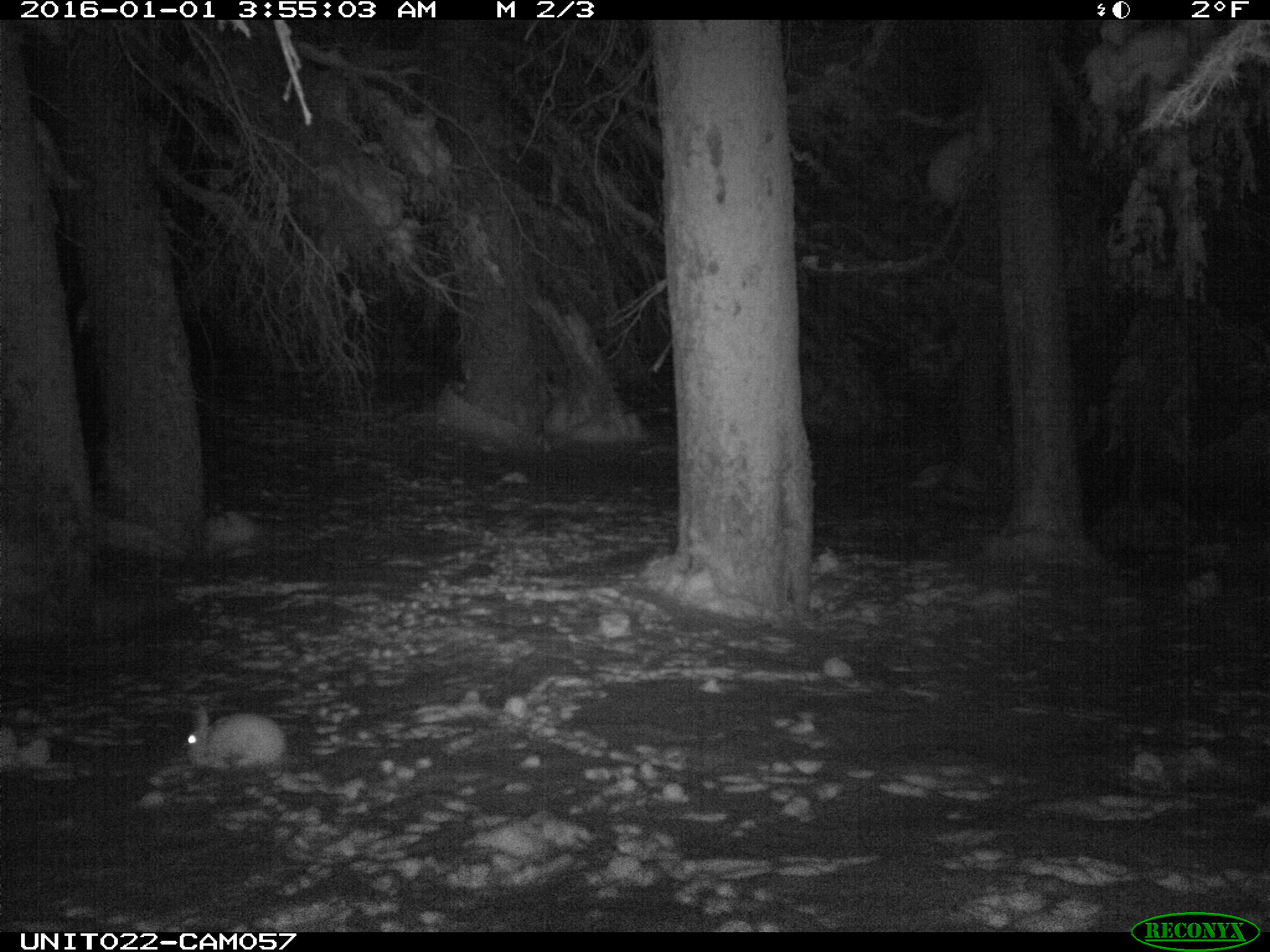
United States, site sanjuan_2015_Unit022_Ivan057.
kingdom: Animalia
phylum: Chordata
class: Mammalia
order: Lagomorpha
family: Leporidae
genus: Lepus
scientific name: Lepus americanus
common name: snowshoe hare